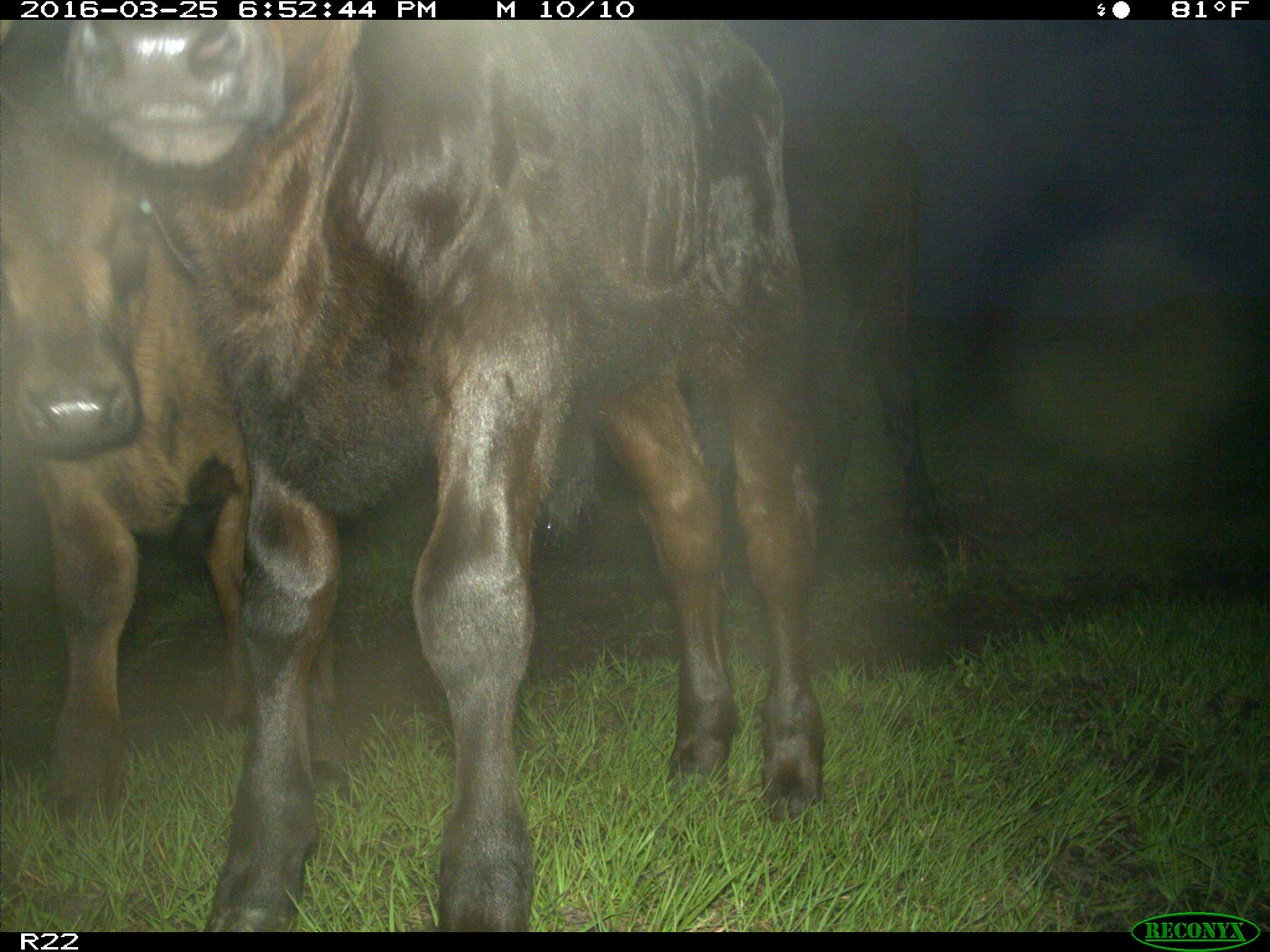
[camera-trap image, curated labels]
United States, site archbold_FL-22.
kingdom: Animalia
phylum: Chordata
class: Mammalia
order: Artiodactyla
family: Bovidae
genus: Bos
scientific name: Bos taurus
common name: domestic cow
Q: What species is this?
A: Bos taurus (domestic cow).